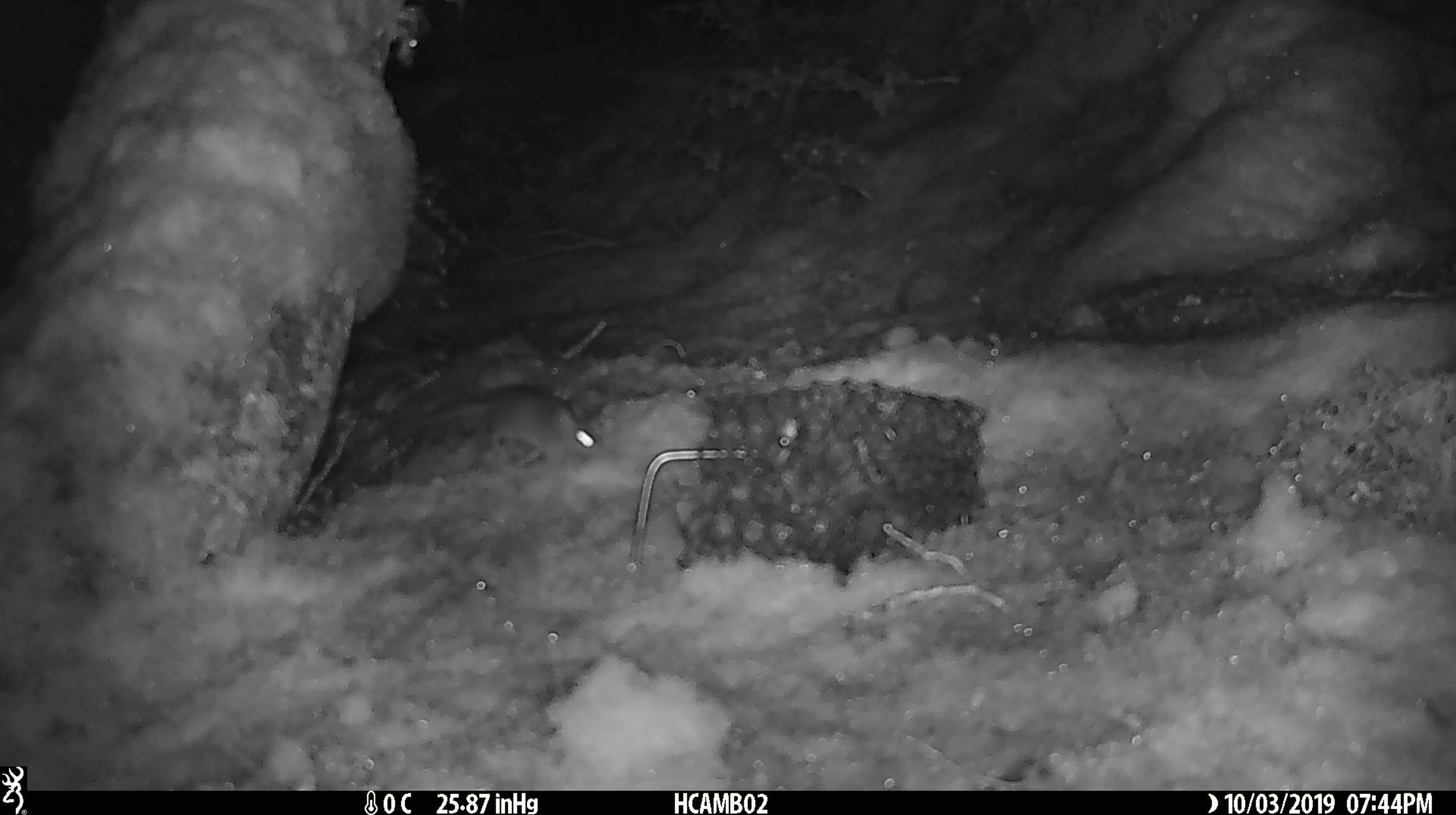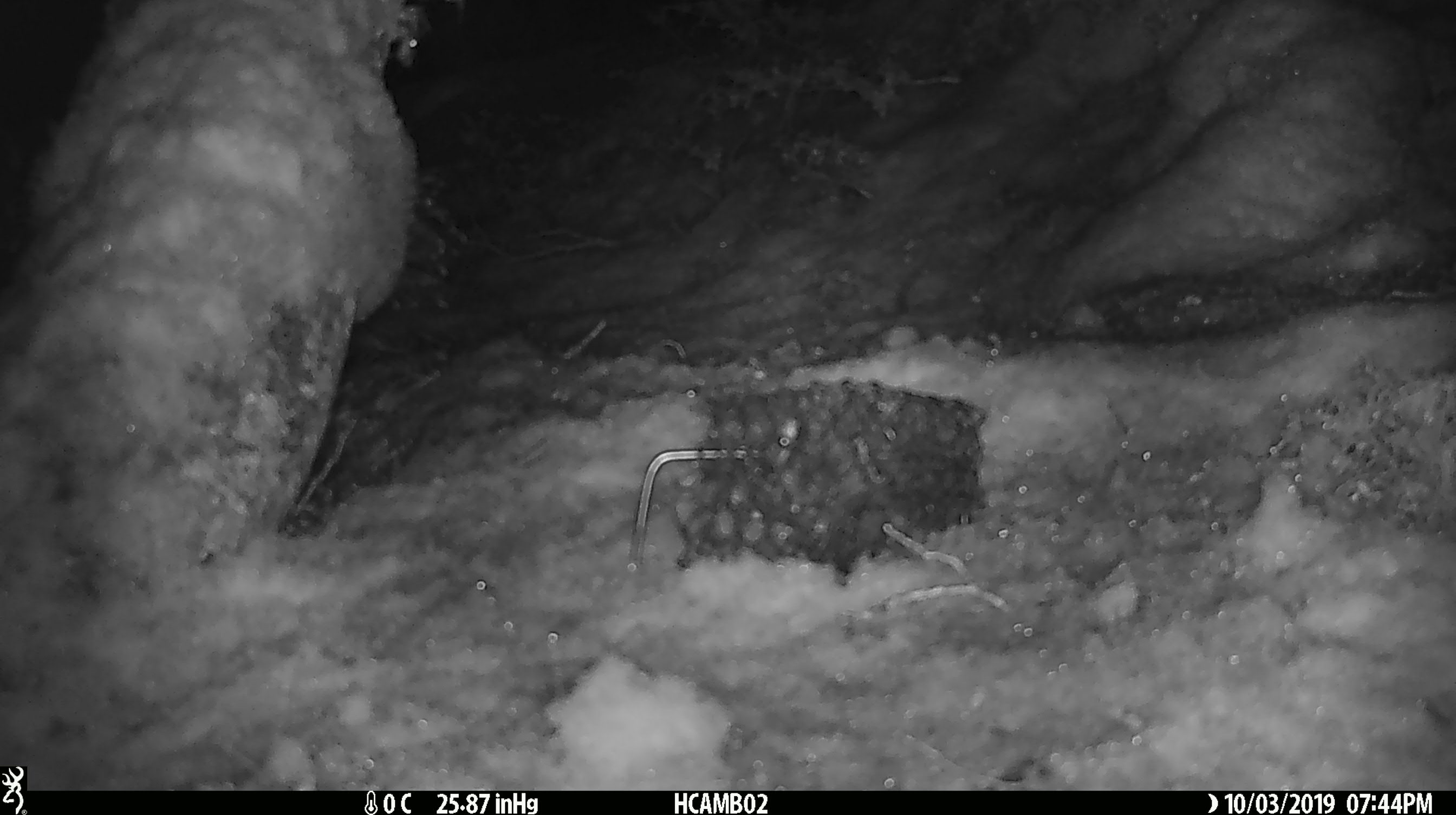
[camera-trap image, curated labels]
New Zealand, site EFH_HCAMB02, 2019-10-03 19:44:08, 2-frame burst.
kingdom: Animalia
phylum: Chordata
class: Mammalia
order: Rodentia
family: Muridae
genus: Mus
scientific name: Mus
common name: mouse